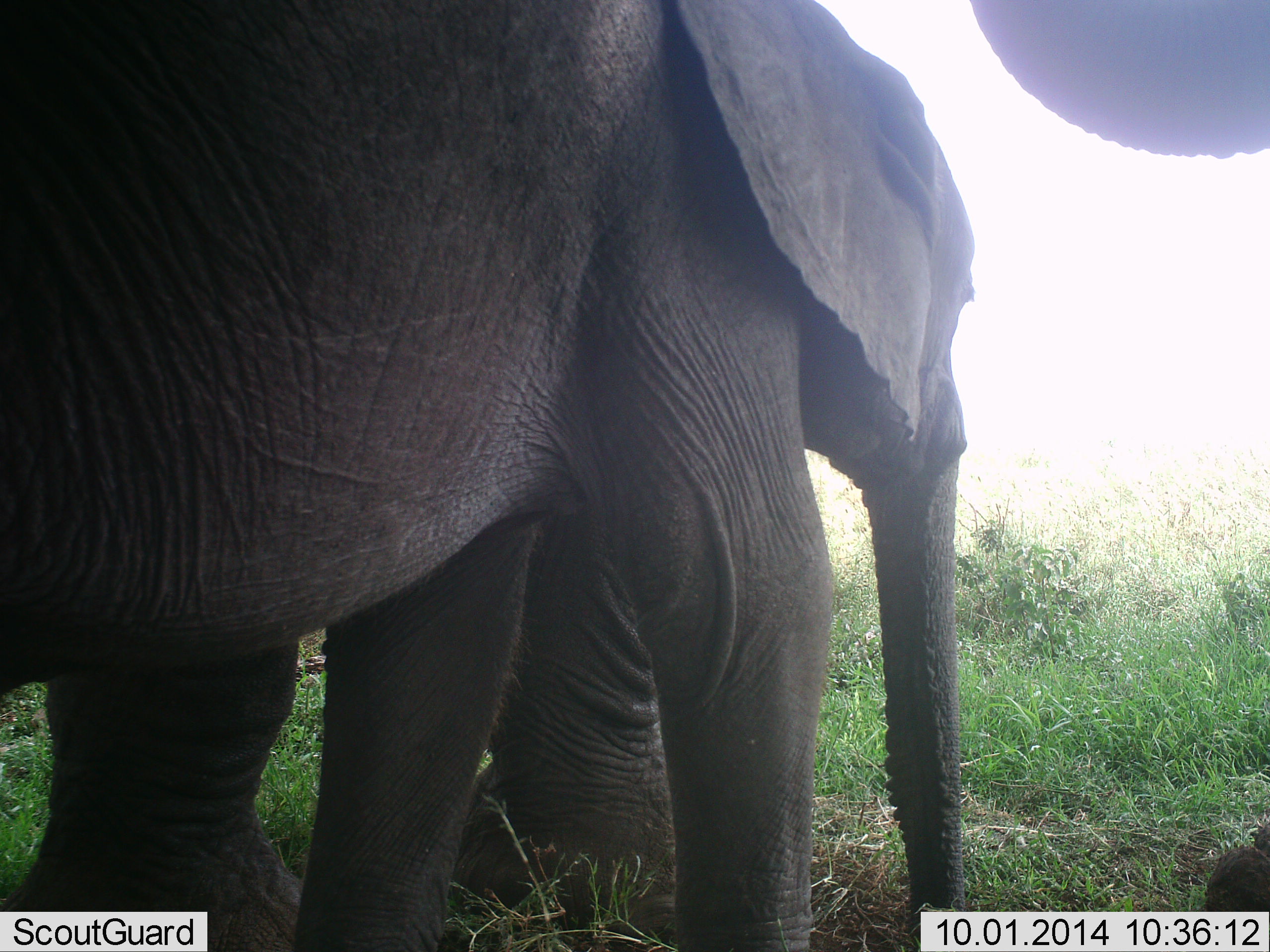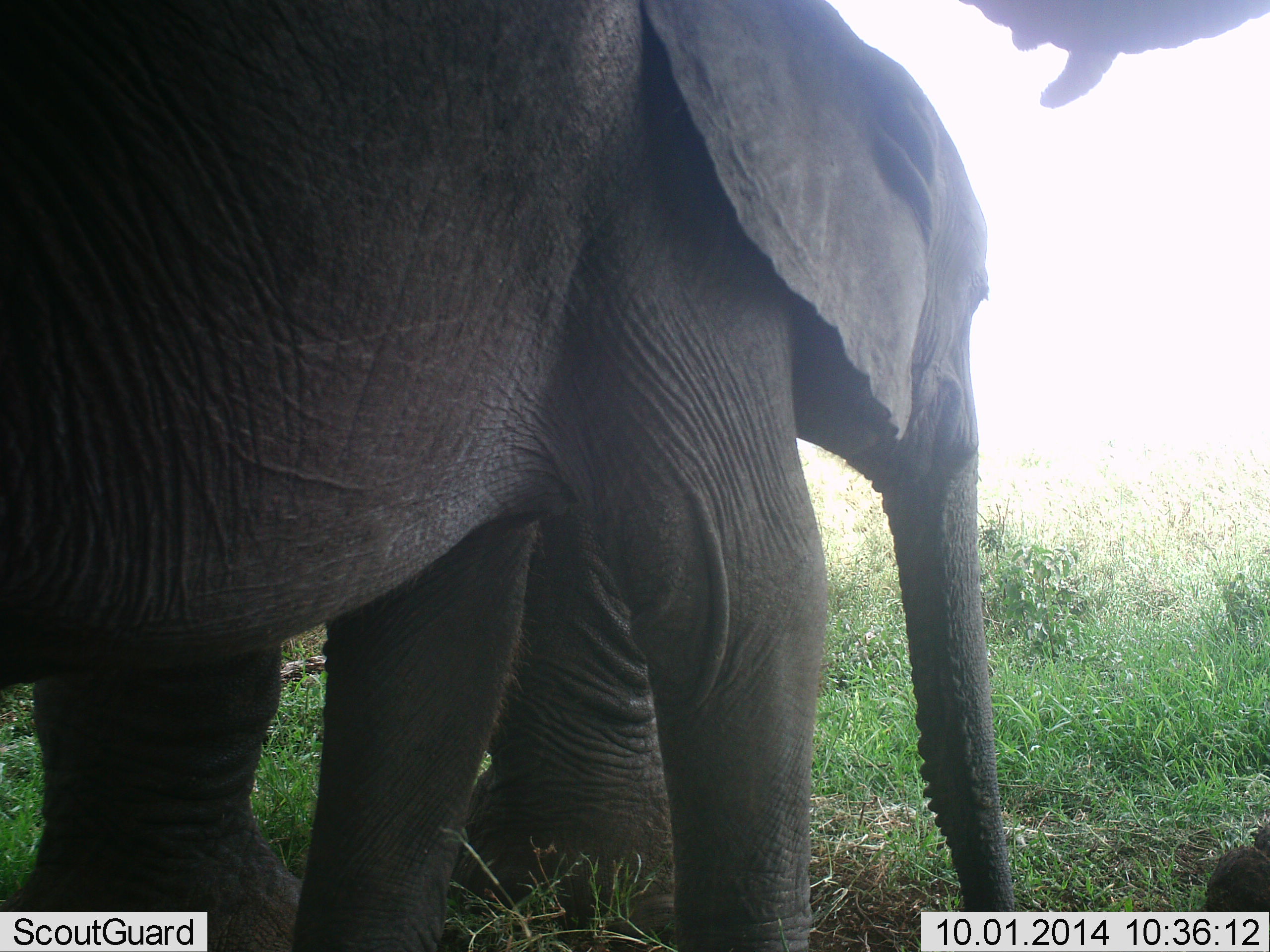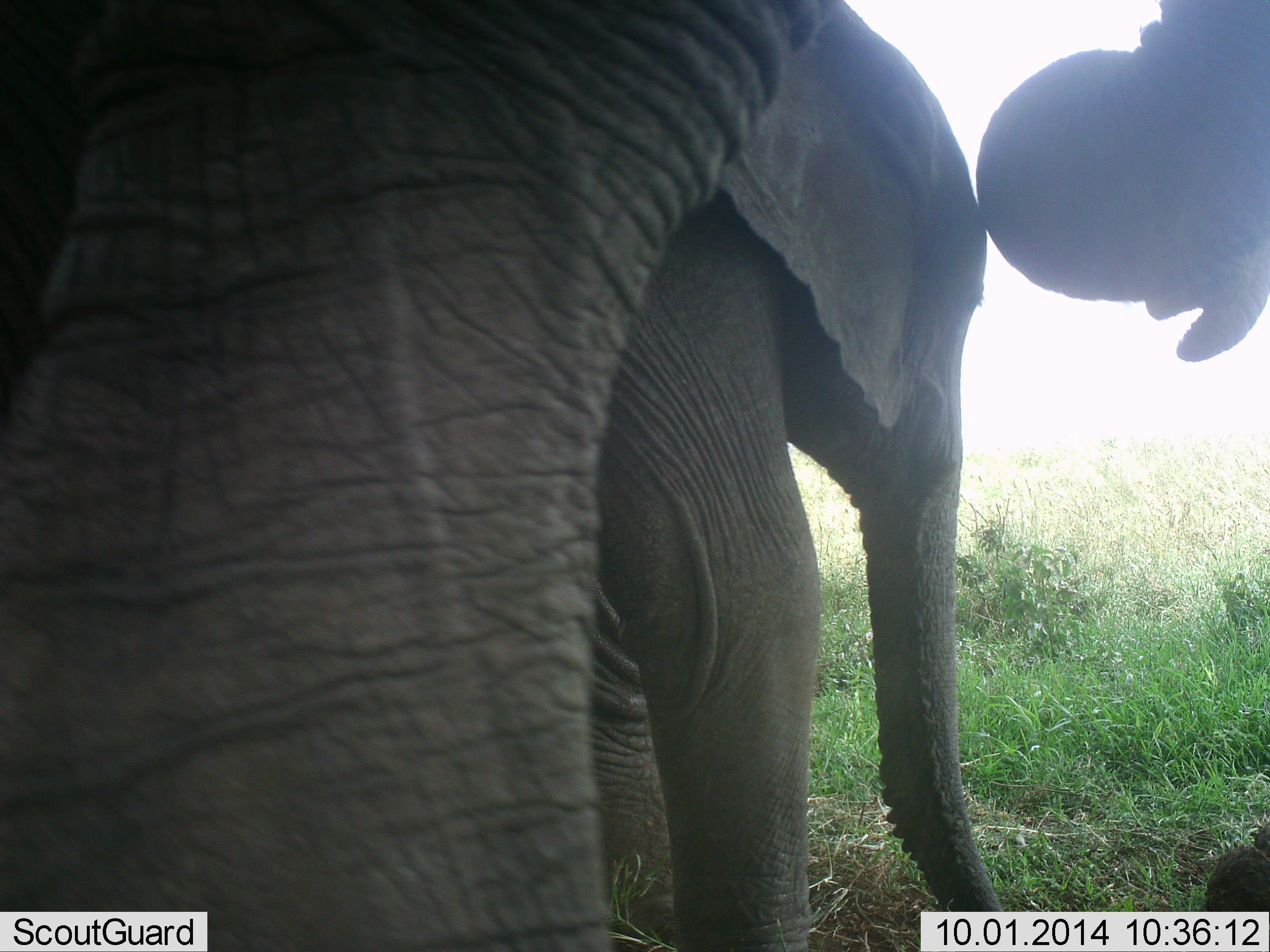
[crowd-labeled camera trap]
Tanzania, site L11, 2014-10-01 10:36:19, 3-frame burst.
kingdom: Animalia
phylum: Chordata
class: Mammalia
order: Proboscidea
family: Elephantidae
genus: Loxodonta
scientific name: Loxodonta africana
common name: african bush elephant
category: elephant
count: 3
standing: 80%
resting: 0%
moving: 20%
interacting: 10%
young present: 30%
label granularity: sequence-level